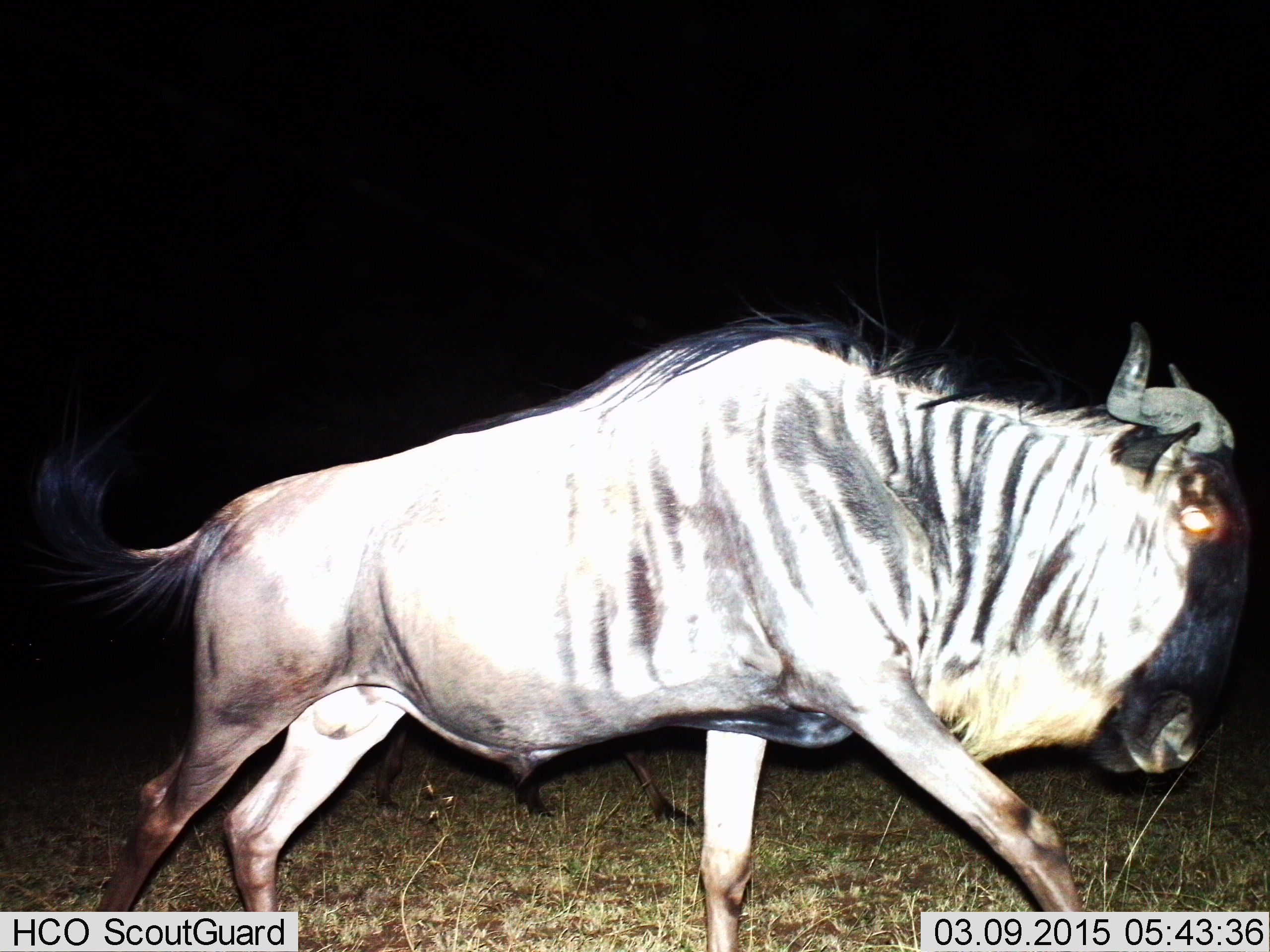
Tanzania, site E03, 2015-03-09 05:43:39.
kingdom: Animalia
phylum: Chordata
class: Mammalia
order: Artiodactyla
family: Bovidae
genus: Connochaetes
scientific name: Connochaetes taurinus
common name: blue wildebeest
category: wildebeest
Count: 1.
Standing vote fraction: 0%.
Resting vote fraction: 0%.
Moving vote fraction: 100%.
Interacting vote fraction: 0%.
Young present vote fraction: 0%.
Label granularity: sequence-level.